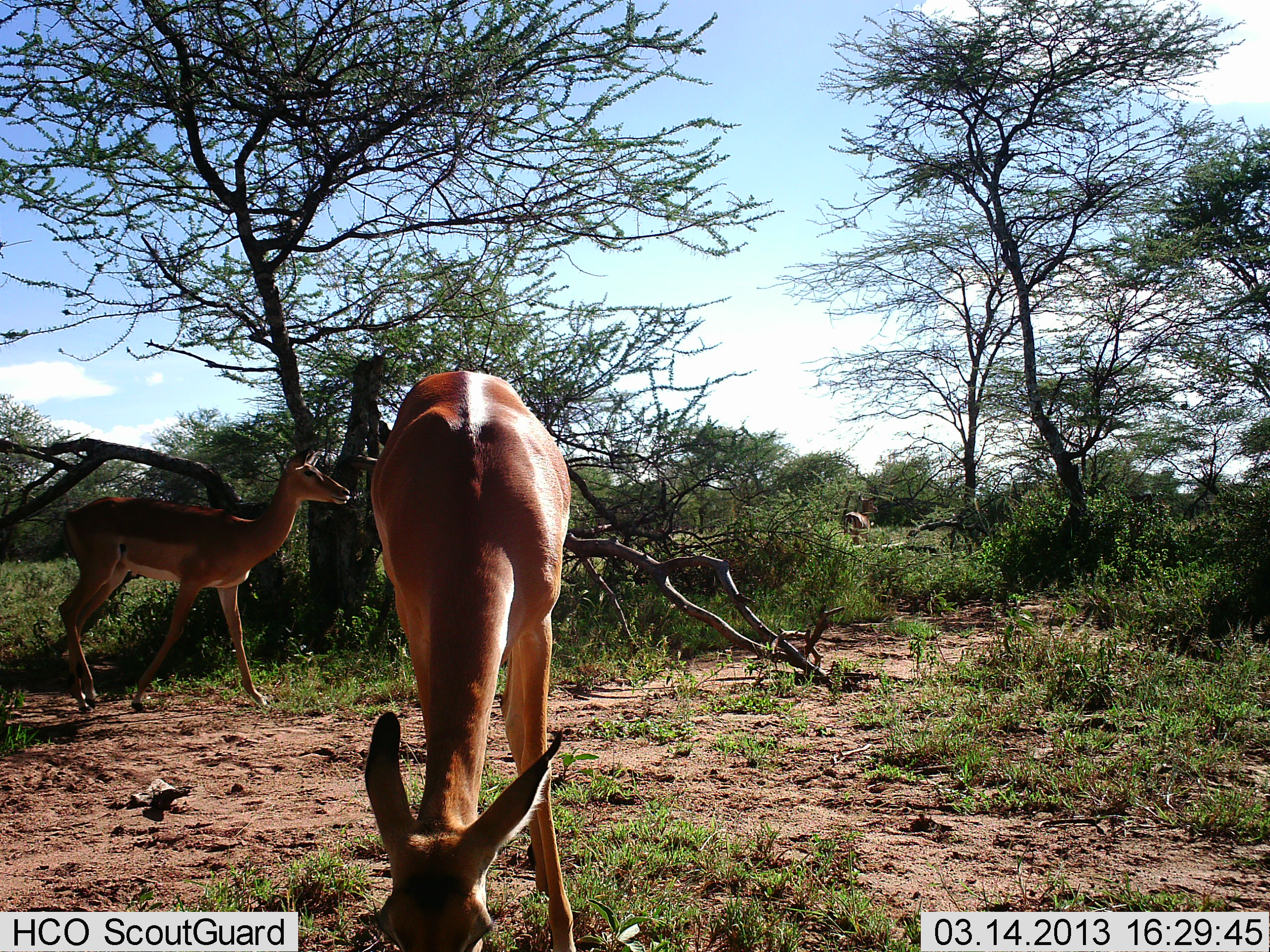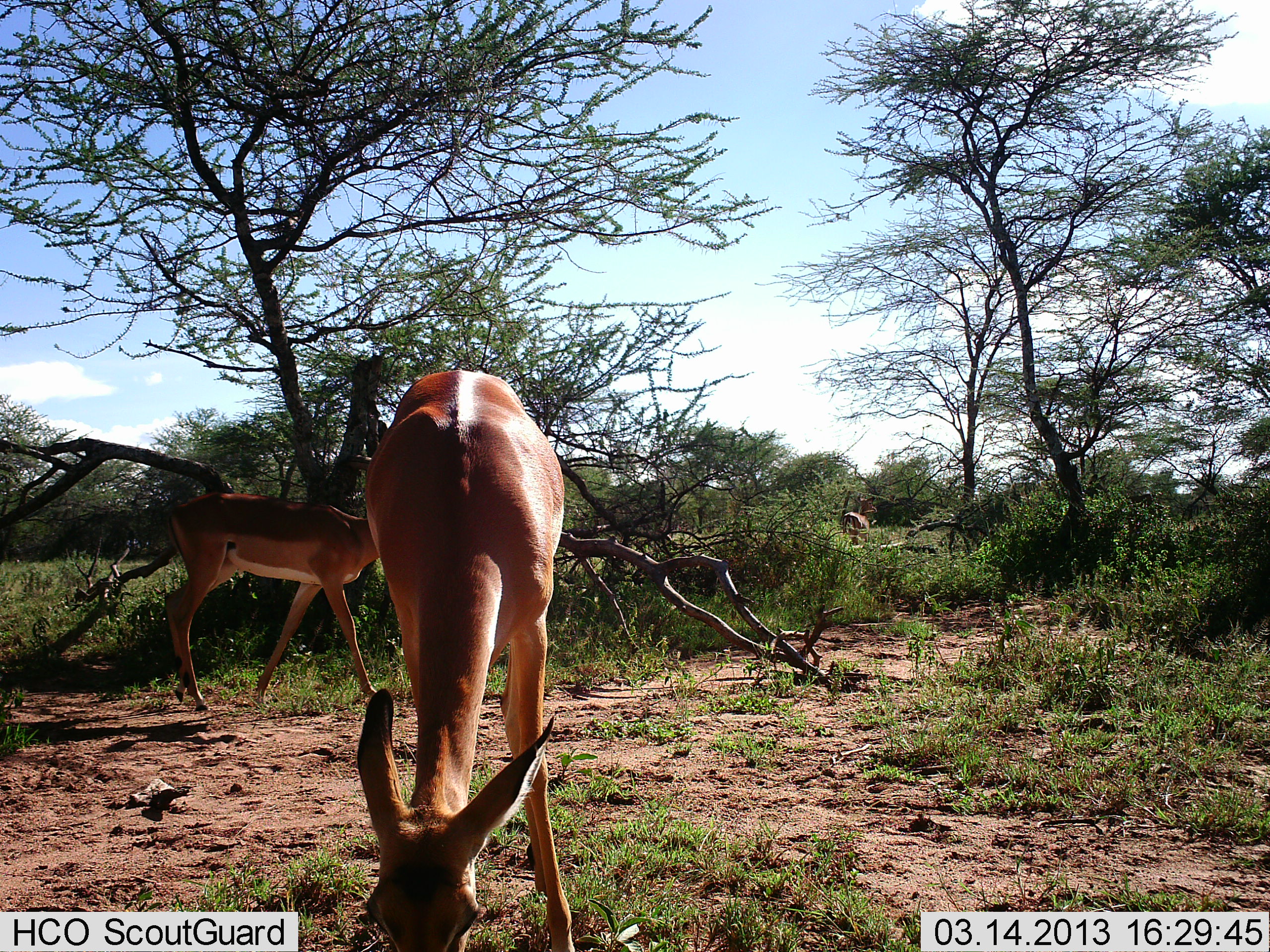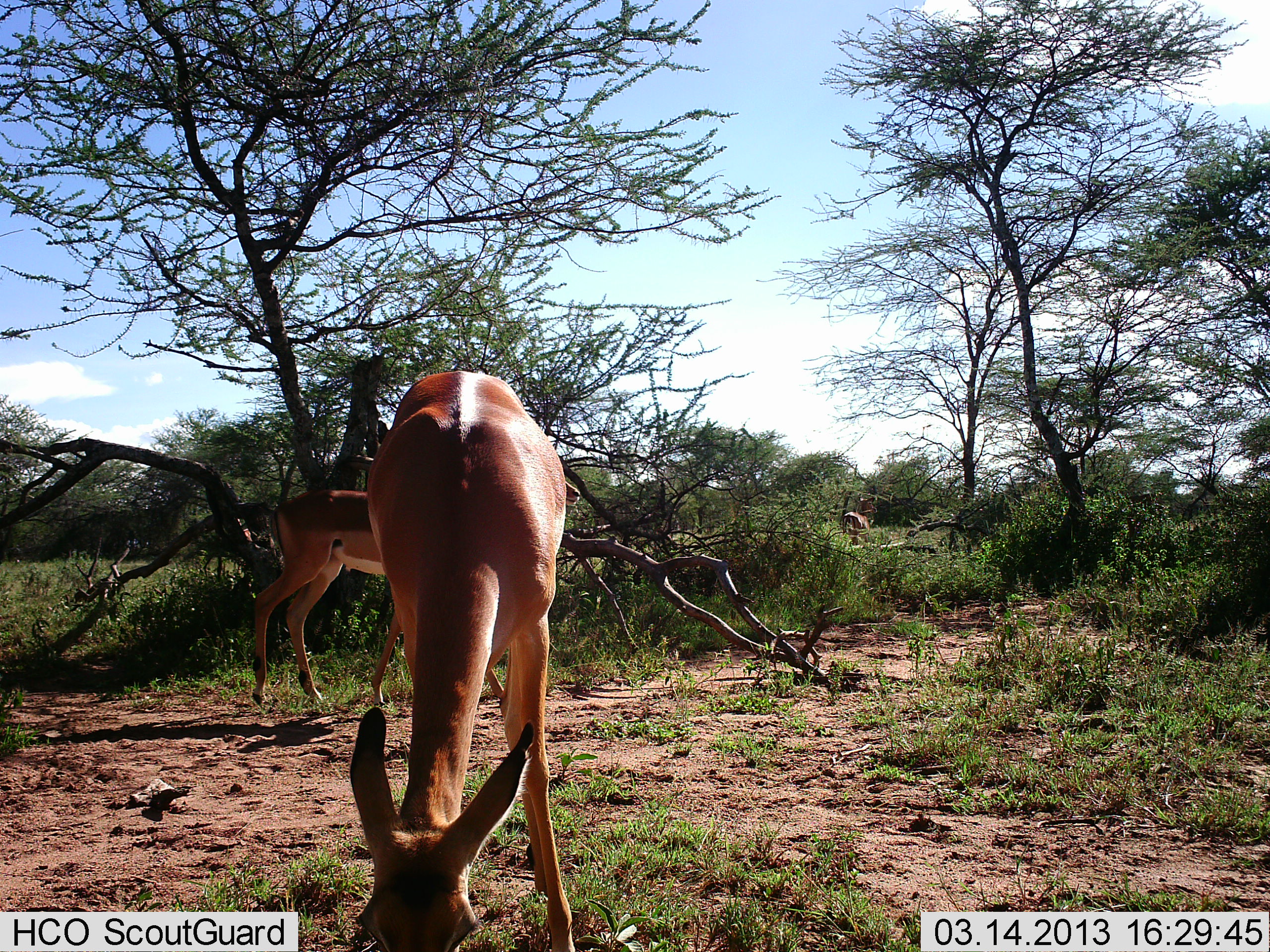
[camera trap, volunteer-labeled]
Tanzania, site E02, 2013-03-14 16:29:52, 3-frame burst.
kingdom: Animalia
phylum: Chordata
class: Mammalia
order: Artiodactyla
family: Bovidae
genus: Aepyceros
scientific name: Aepyceros melampus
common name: impala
Impala (Aepyceros melampus), count 2. Behavior (volunteer vote fractions): standing 32%, resting 0%, moving 75%, interacting 0%. Young present (vote fraction): 0%. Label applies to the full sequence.